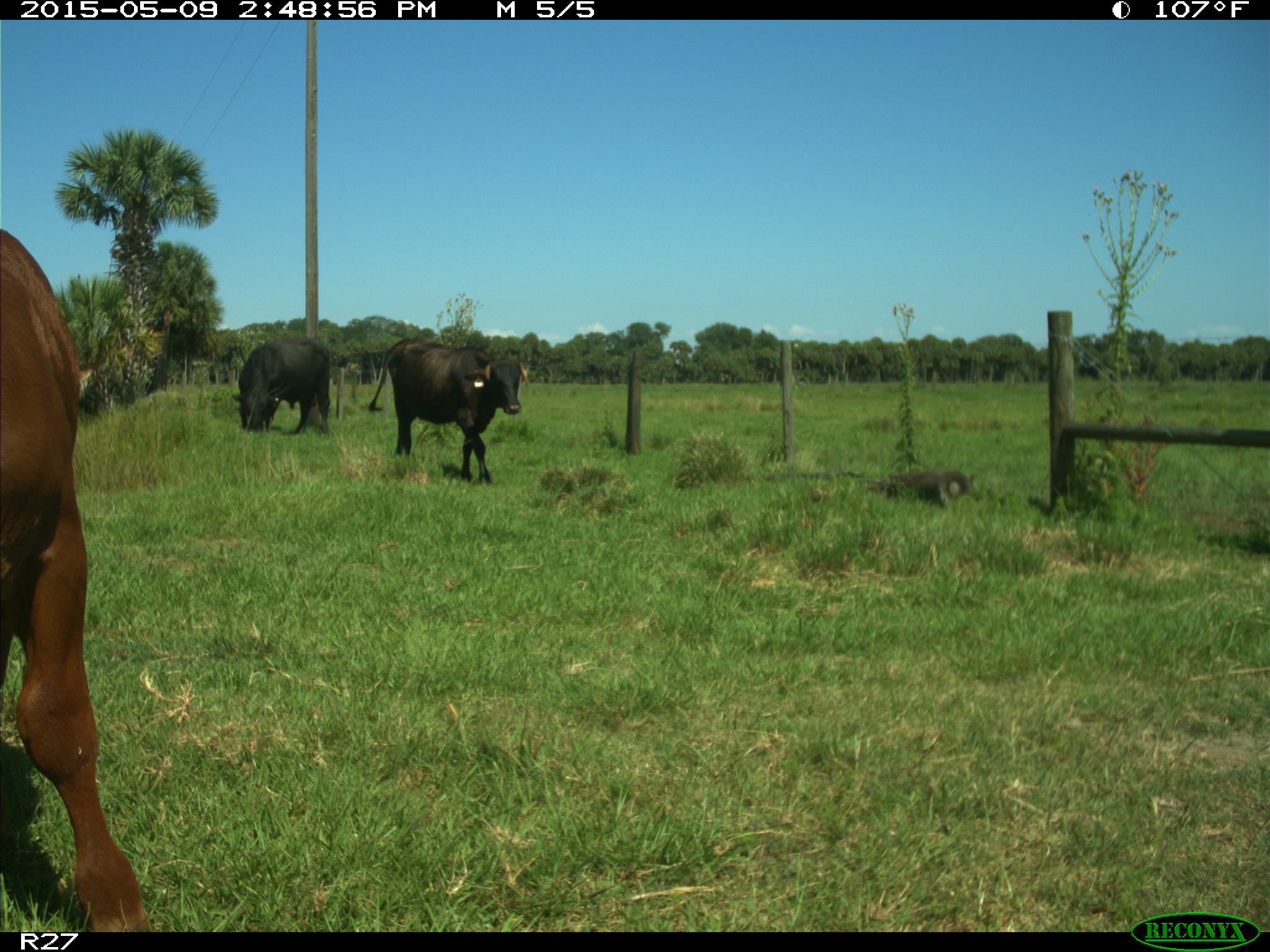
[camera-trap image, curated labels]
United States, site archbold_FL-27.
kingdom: Animalia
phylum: Chordata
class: Mammalia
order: Artiodactyla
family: Bovidae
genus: Bos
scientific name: Bos taurus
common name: domestic cow